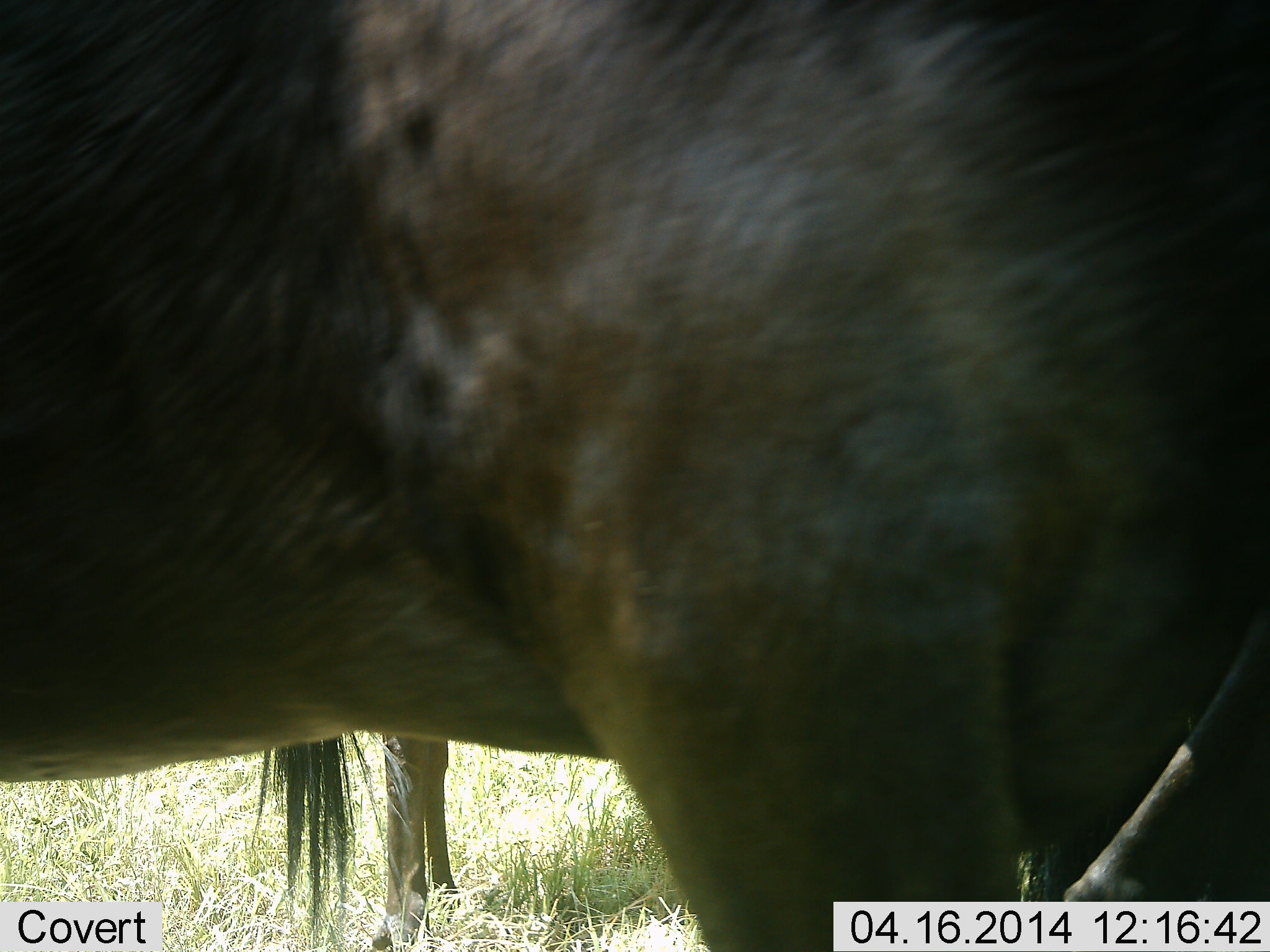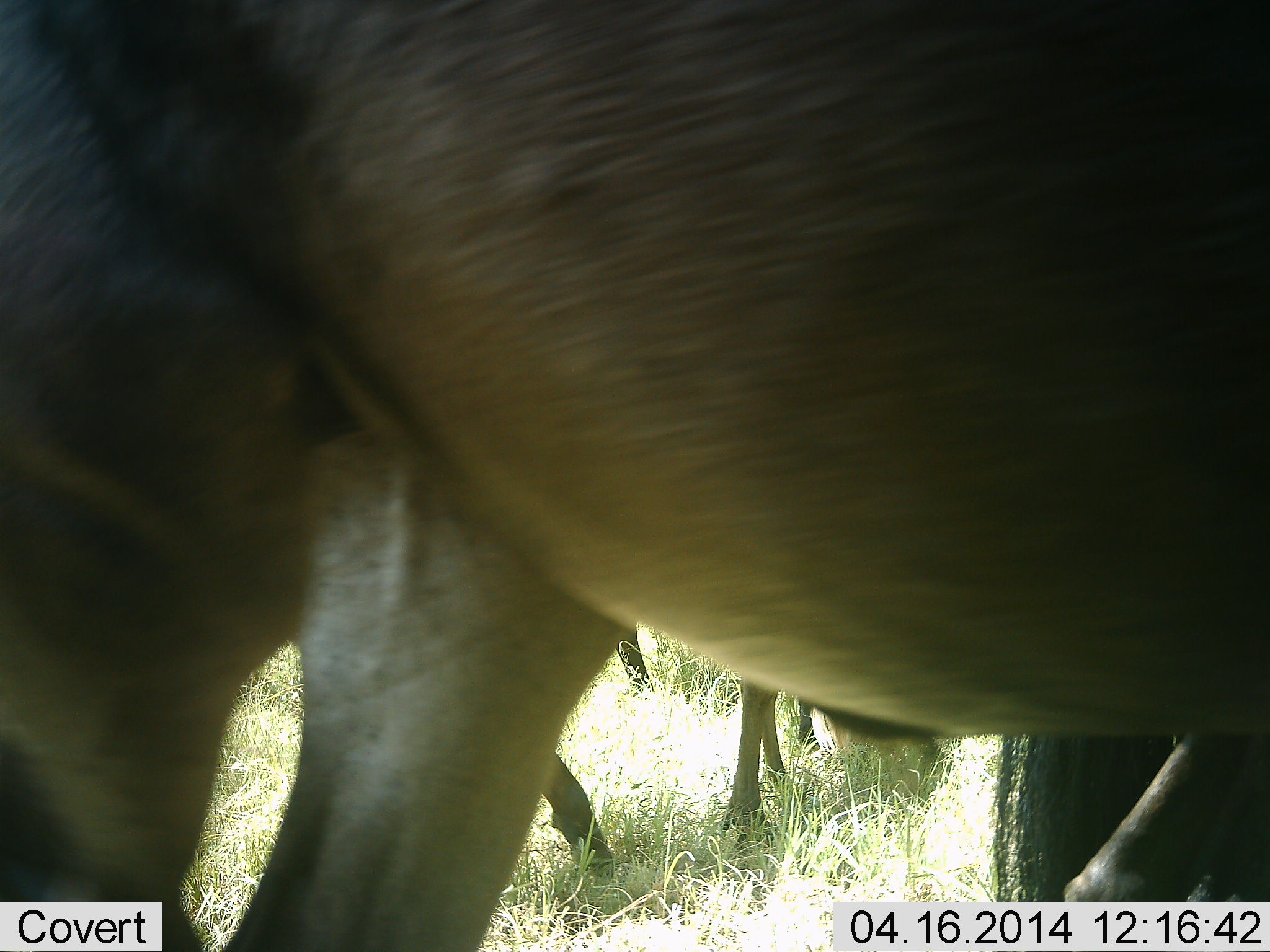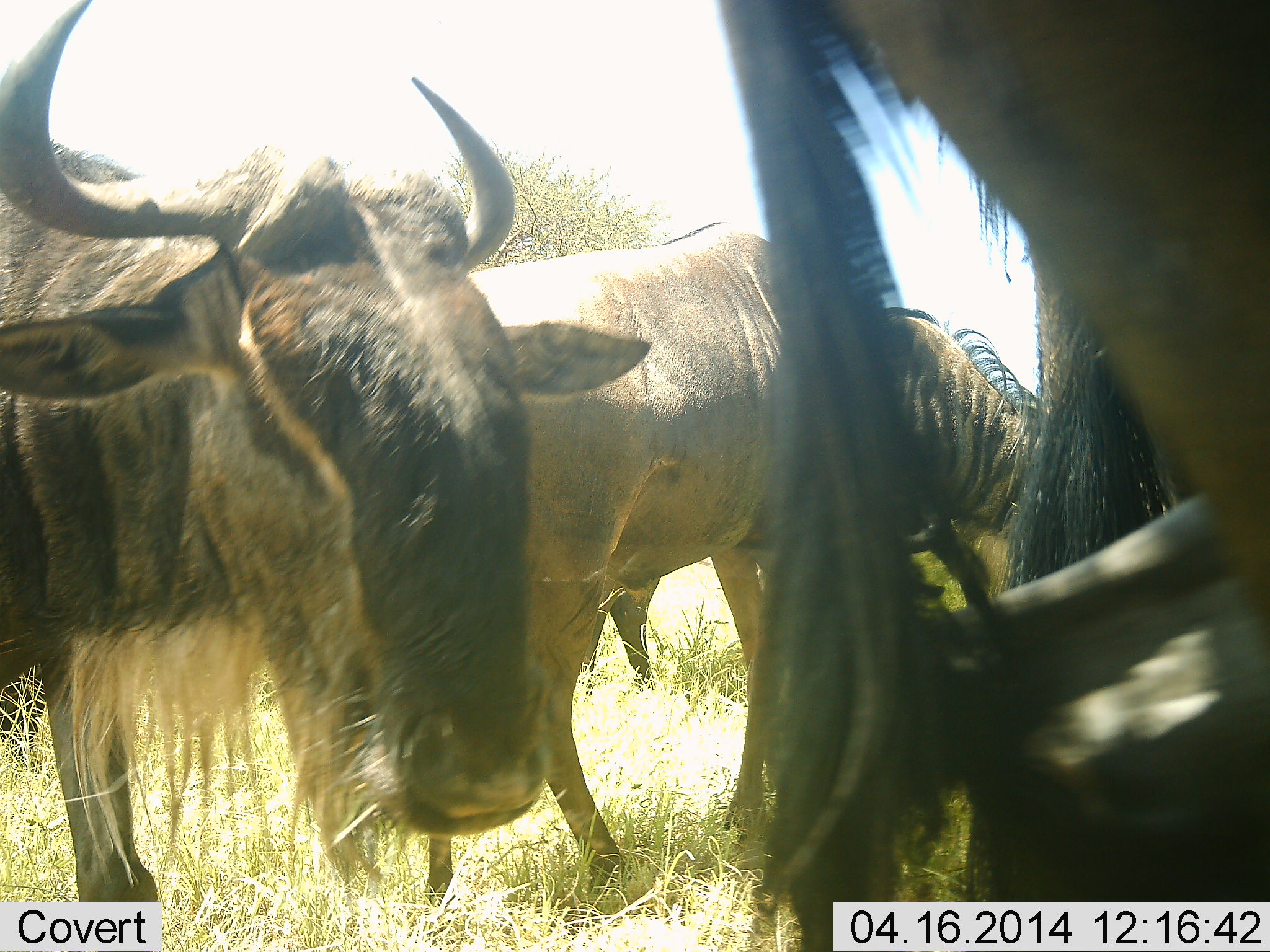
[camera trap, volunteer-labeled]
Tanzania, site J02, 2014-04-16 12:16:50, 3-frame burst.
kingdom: Animalia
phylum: Chordata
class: Mammalia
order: Artiodactyla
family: Bovidae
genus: Connochaetes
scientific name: Connochaetes taurinus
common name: blue wildebeest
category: wildebeest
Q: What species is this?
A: Wildebeest (blue wildebeest) (Connochaetes taurinus).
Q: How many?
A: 4.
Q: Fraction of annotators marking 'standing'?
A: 70%.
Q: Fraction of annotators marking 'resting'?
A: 10%.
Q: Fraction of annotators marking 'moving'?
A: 80%.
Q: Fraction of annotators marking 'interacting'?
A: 10%.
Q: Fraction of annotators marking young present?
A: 0%.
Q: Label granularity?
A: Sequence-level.